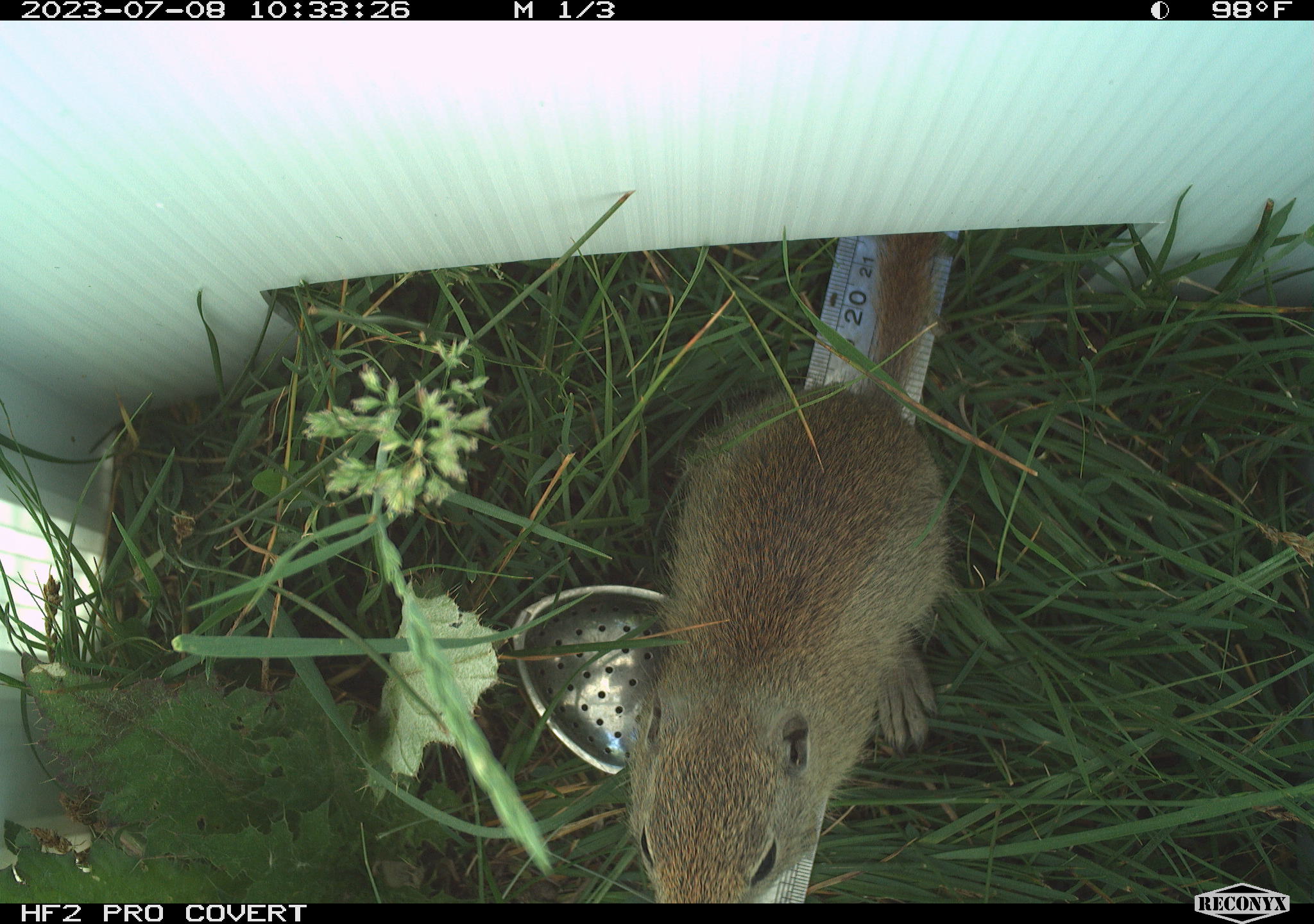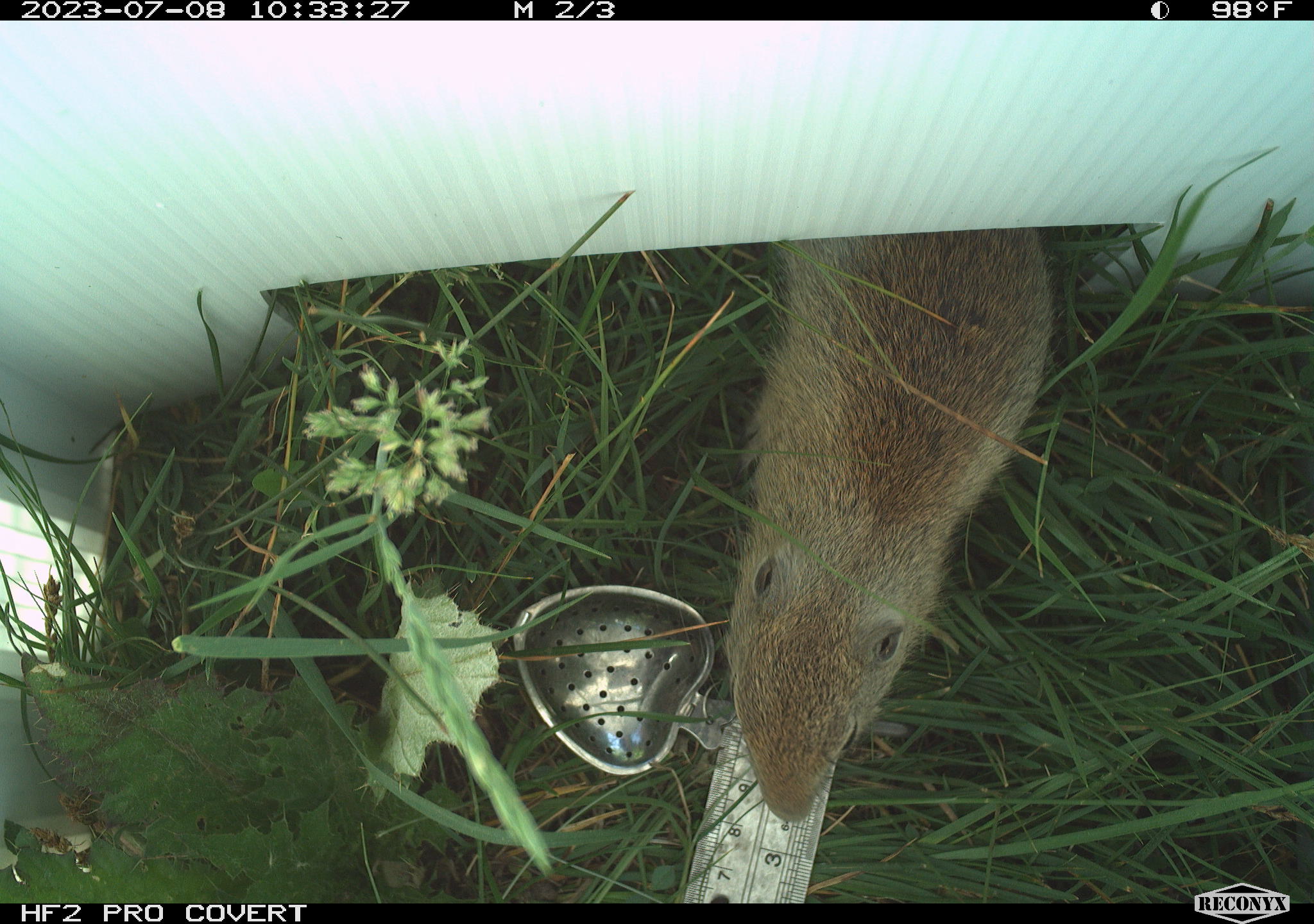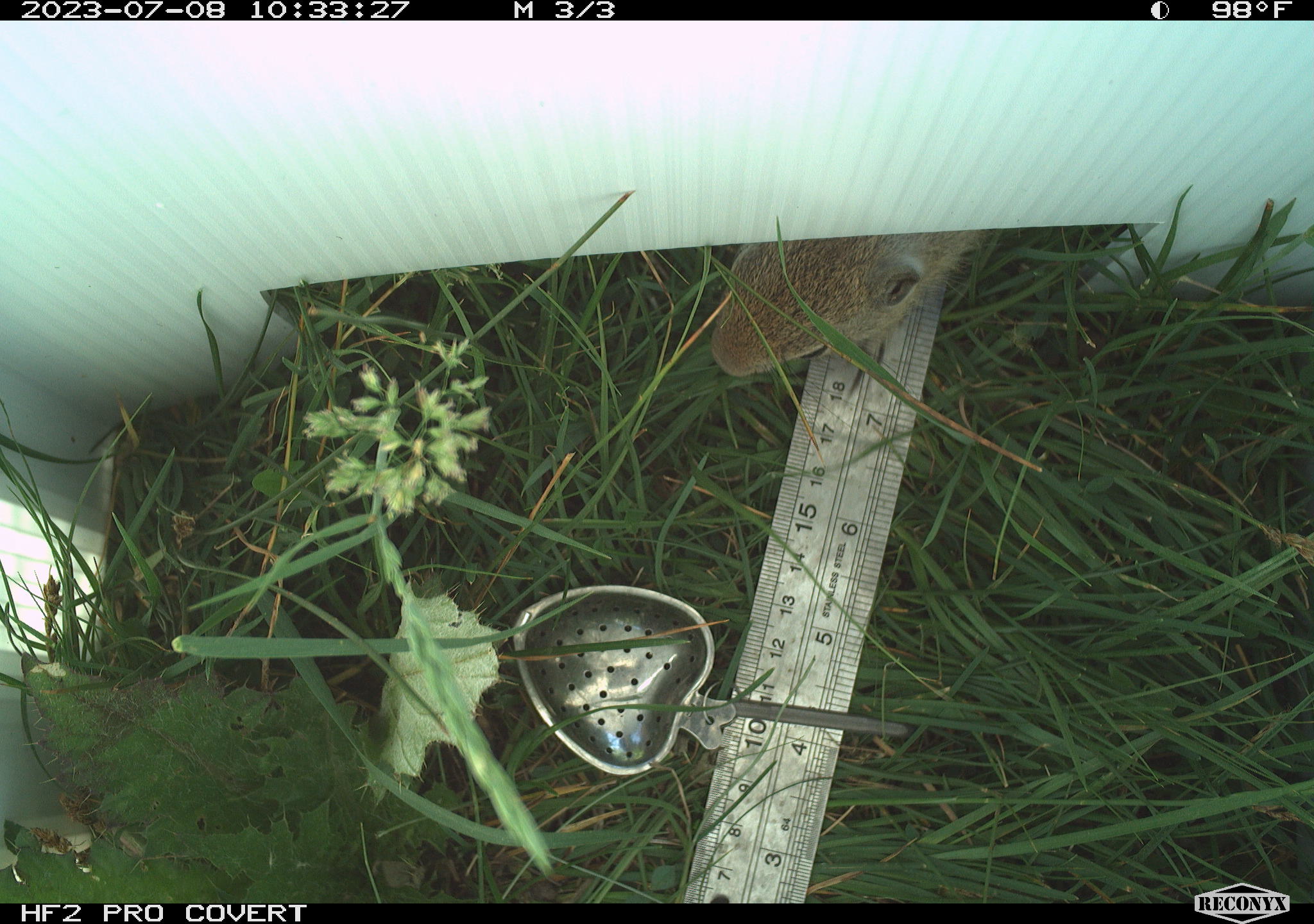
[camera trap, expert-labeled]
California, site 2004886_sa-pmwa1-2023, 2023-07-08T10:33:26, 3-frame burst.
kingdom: Animalia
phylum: Chordata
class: Mammalia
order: Rodentia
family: Sciuridae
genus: Urocitellus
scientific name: Urocitellus beldingi beldingi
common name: belding's ground squirrel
Belding's ground squirrel (Urocitellus beldingi beldingi).